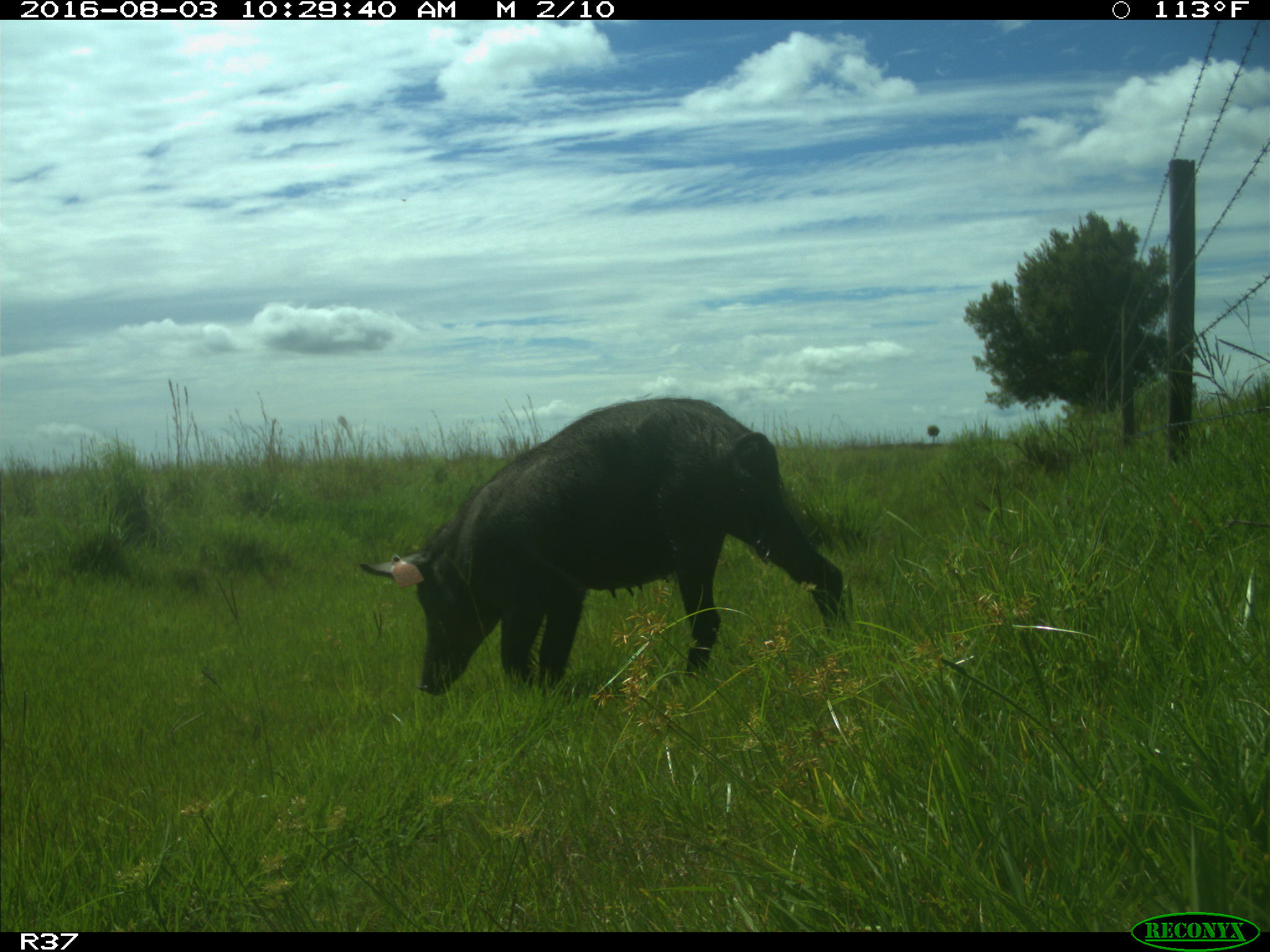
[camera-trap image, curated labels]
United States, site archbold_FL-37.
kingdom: Animalia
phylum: Chordata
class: Mammalia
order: Artiodactyla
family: Suidae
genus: Sus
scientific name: Sus scrofa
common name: wild boar